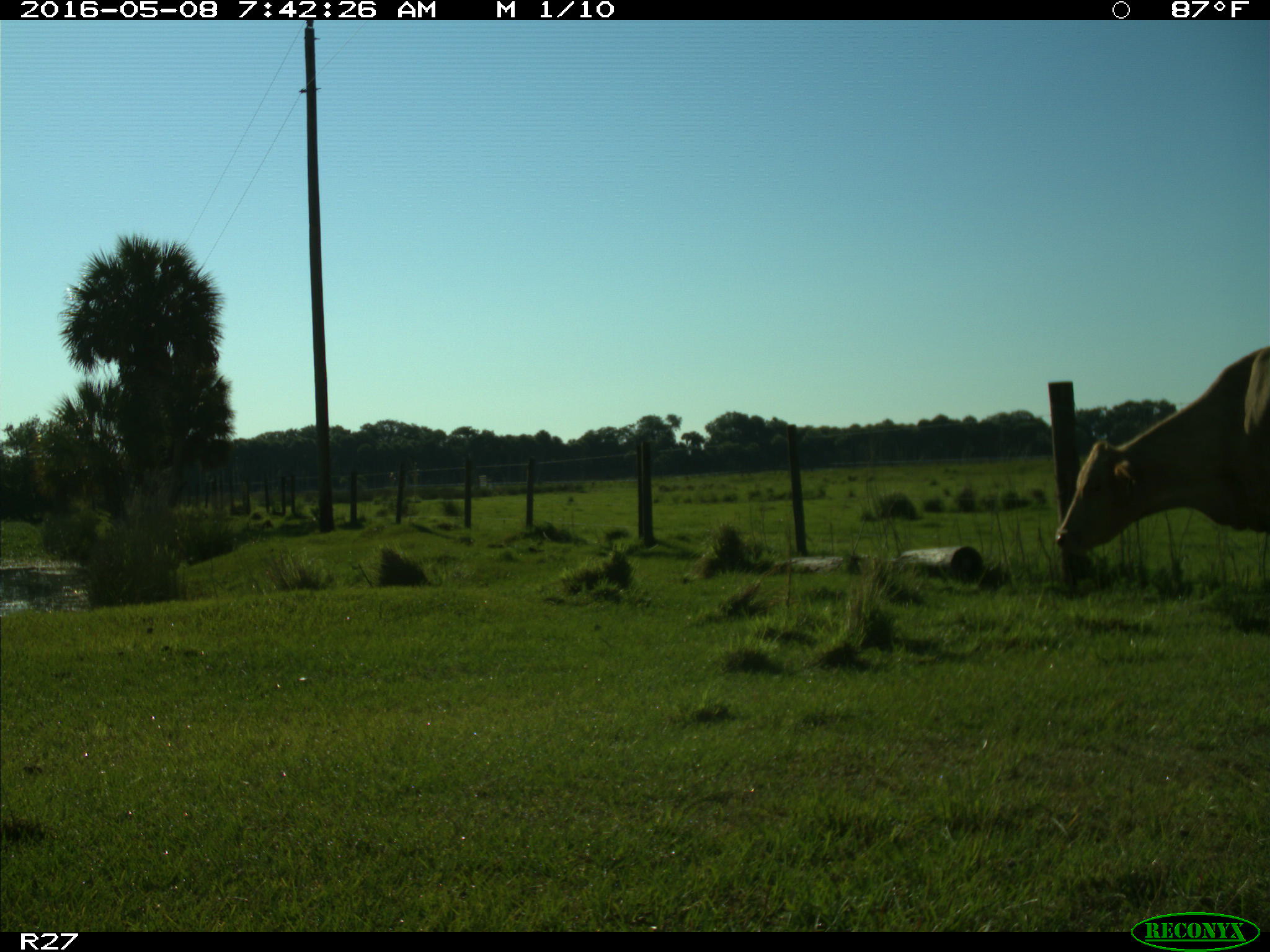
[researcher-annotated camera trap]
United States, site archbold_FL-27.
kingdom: Animalia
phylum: Chordata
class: Mammalia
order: Artiodactyla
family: Bovidae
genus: Bos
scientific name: Bos taurus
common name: domestic cow